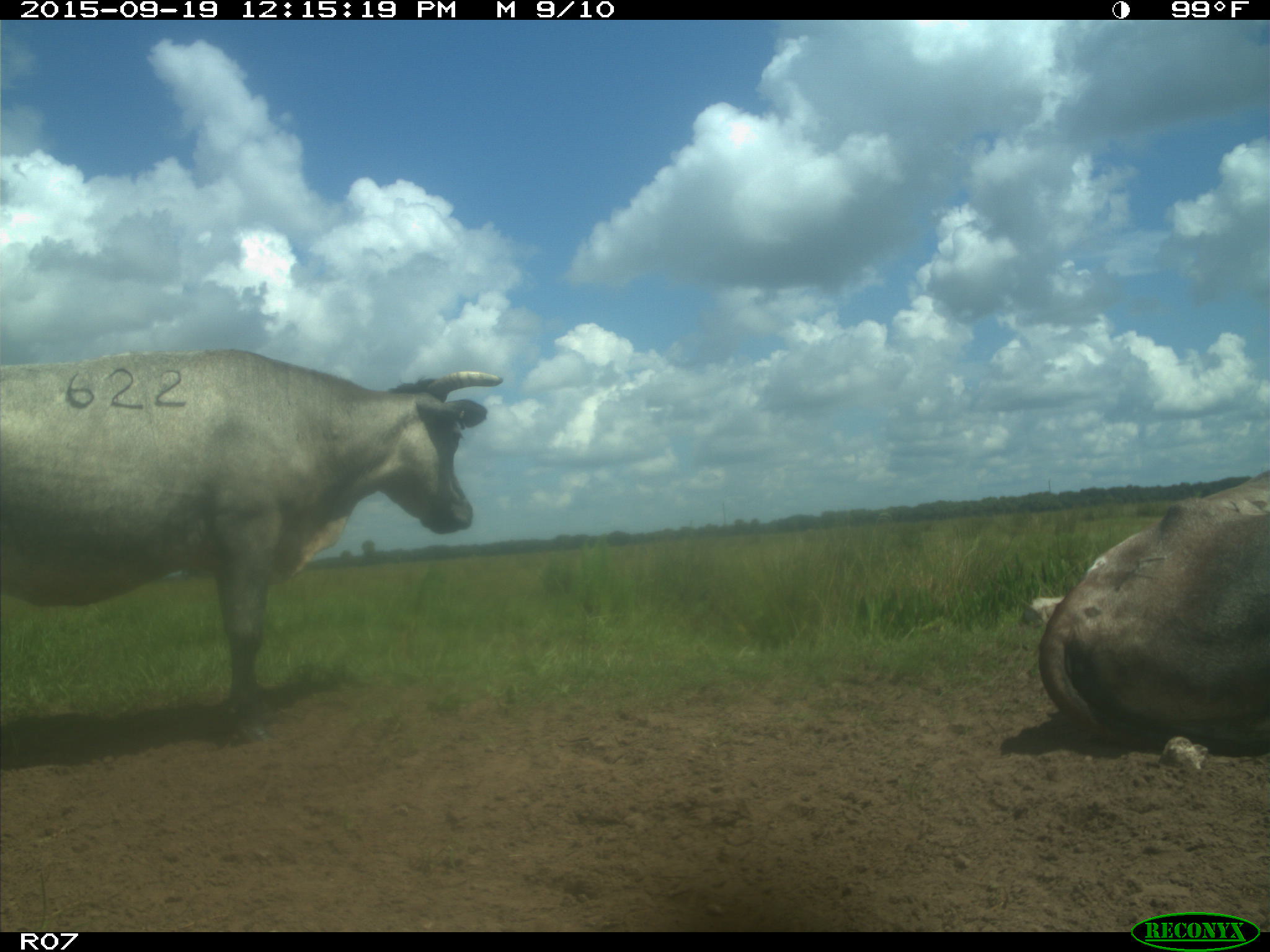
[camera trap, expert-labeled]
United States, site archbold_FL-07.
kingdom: Animalia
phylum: Chordata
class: Mammalia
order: Artiodactyla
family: Bovidae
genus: Bos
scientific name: Bos taurus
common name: domestic cow